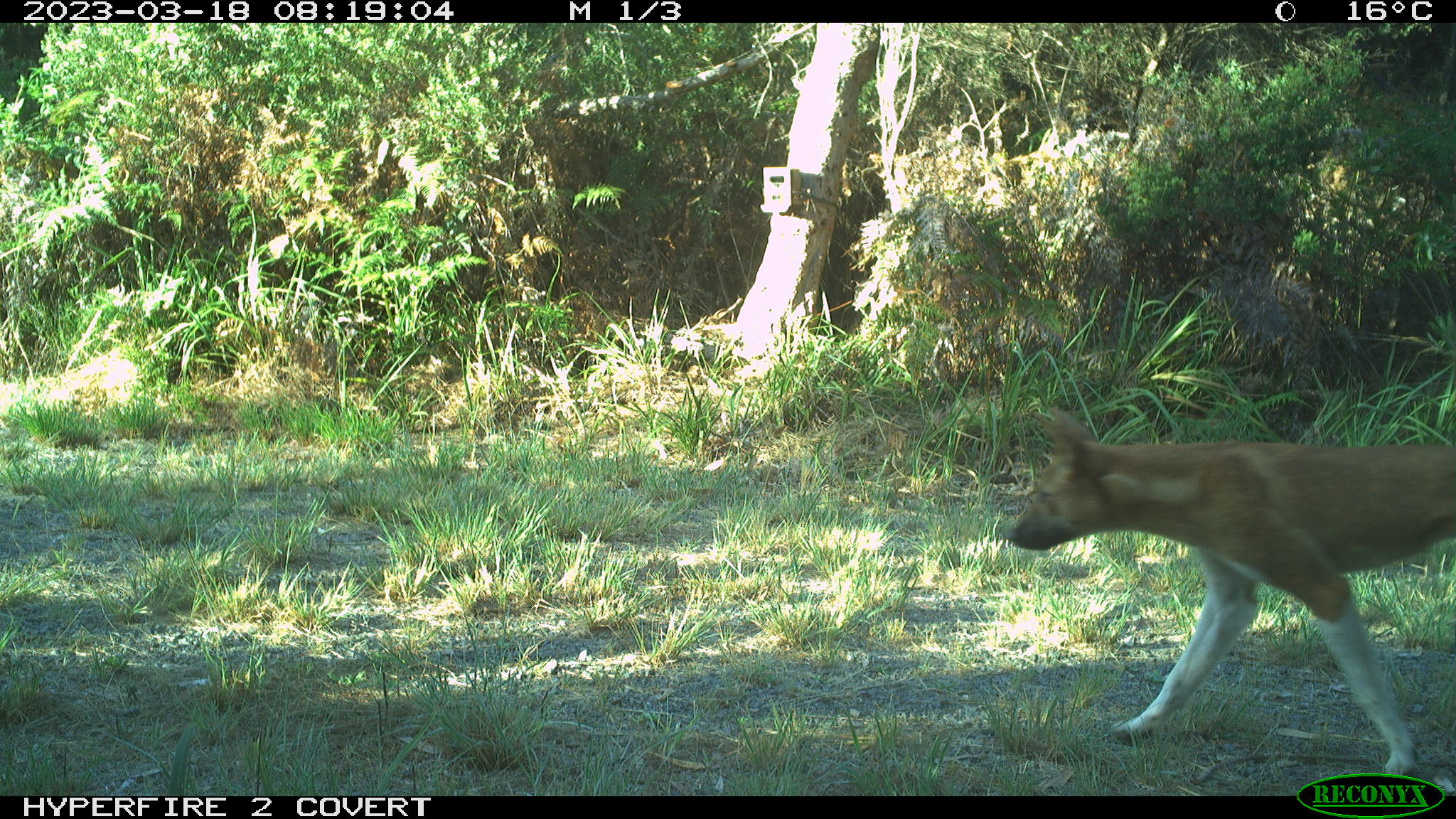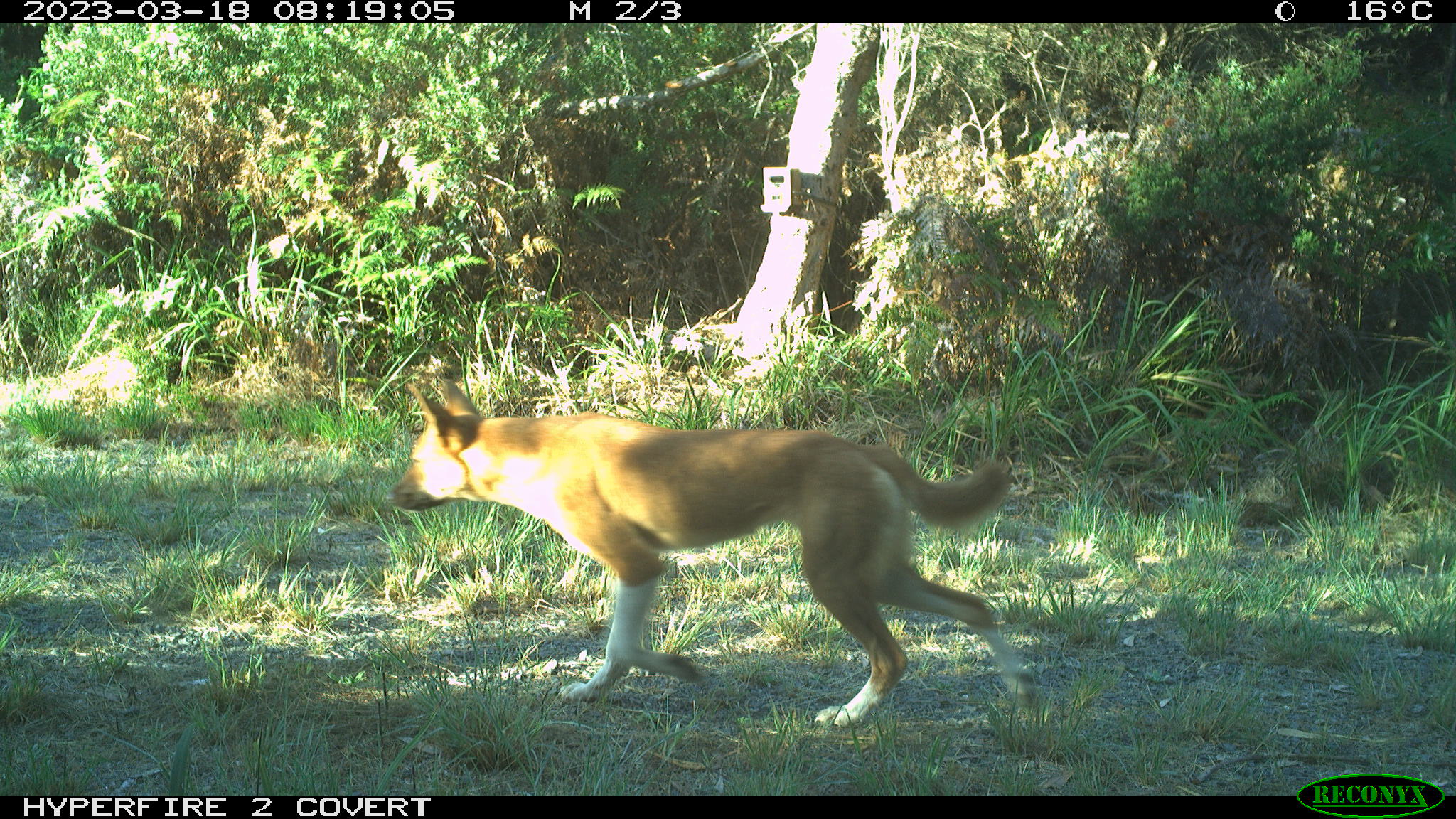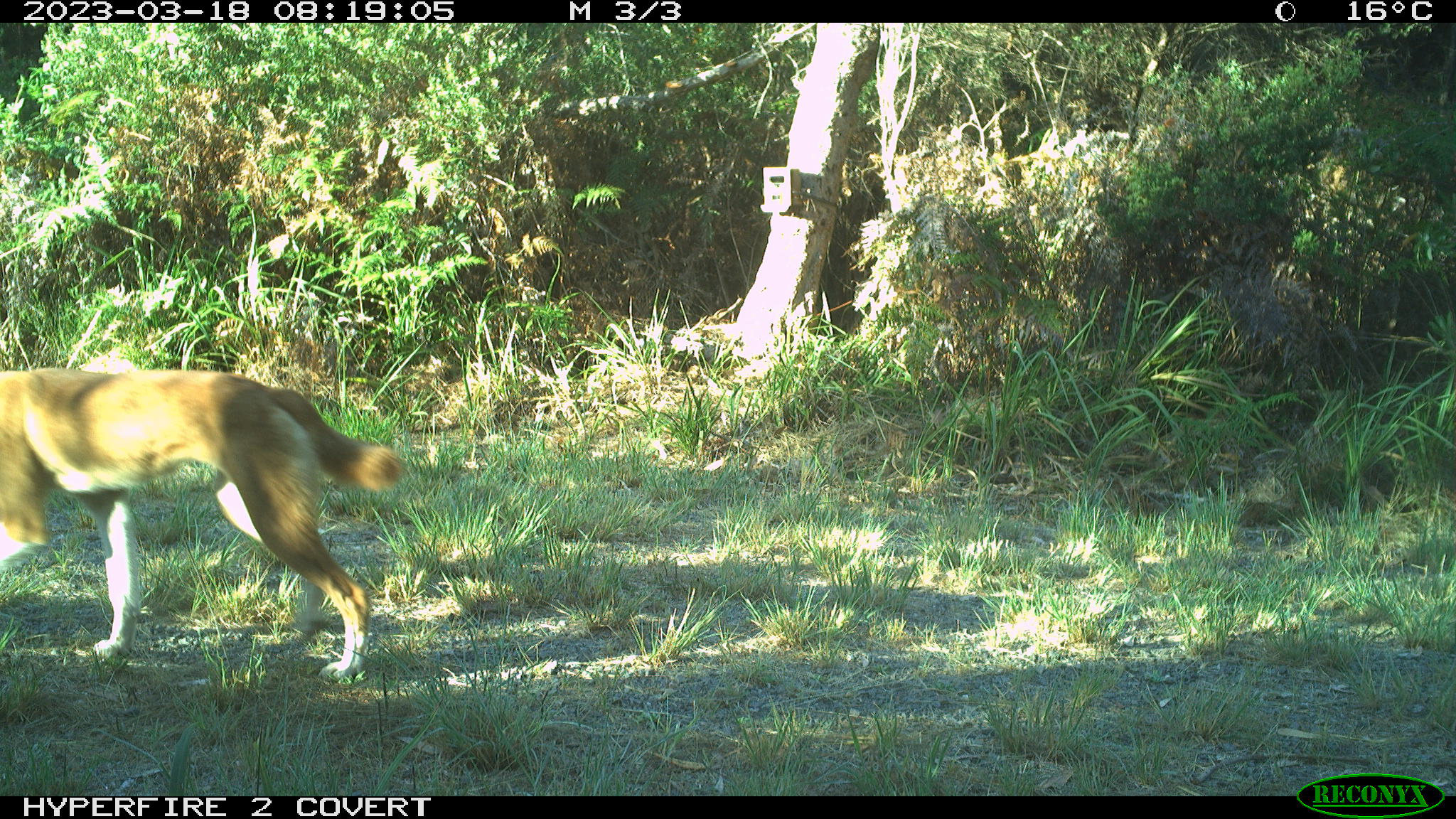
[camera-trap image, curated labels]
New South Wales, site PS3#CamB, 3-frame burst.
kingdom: Animalia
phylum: Chordata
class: Mammalia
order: Carnivora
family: Canidae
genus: Canis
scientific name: Canis familiaris dingo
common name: dingo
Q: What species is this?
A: Dingo (Canis familiaris dingo).